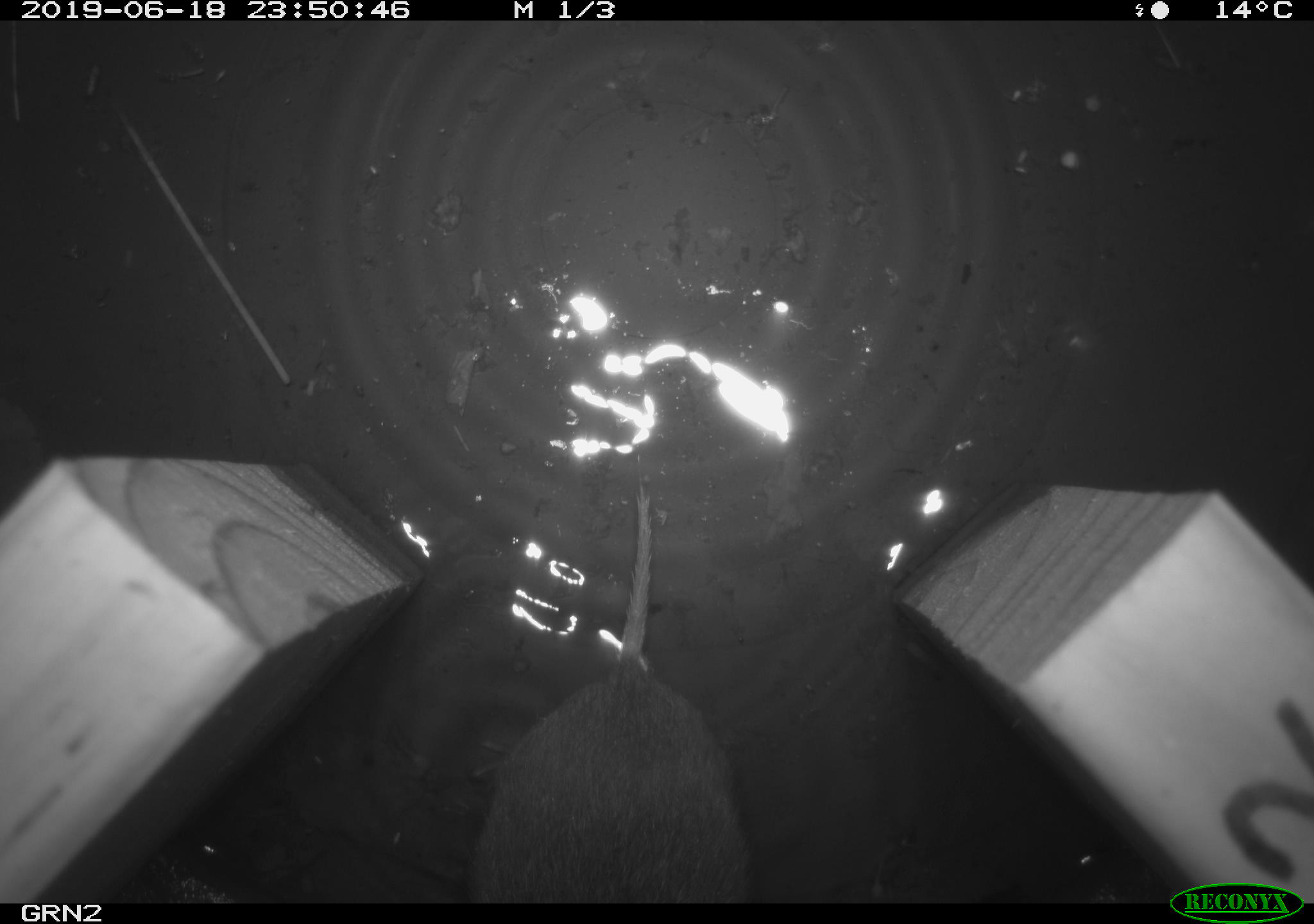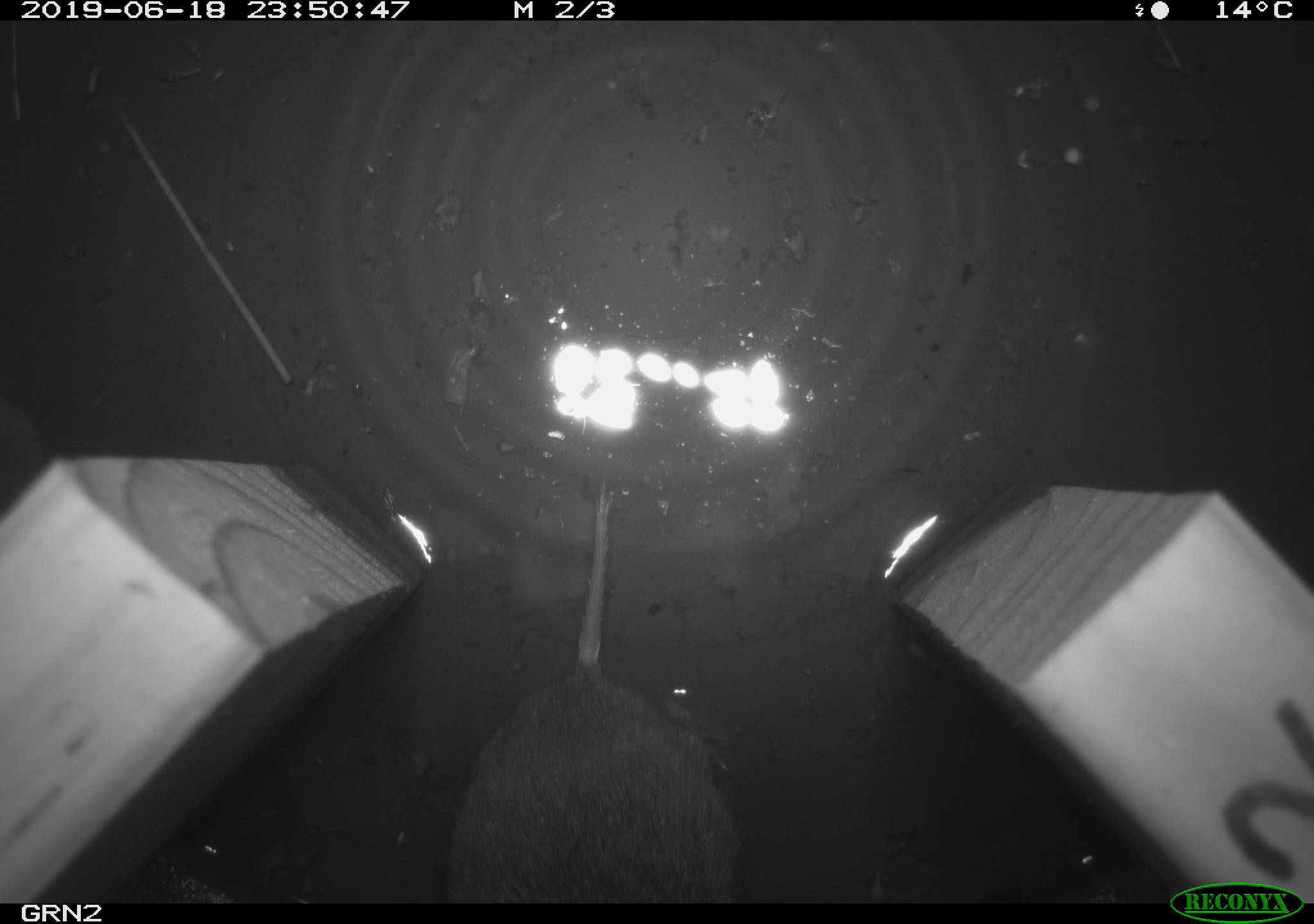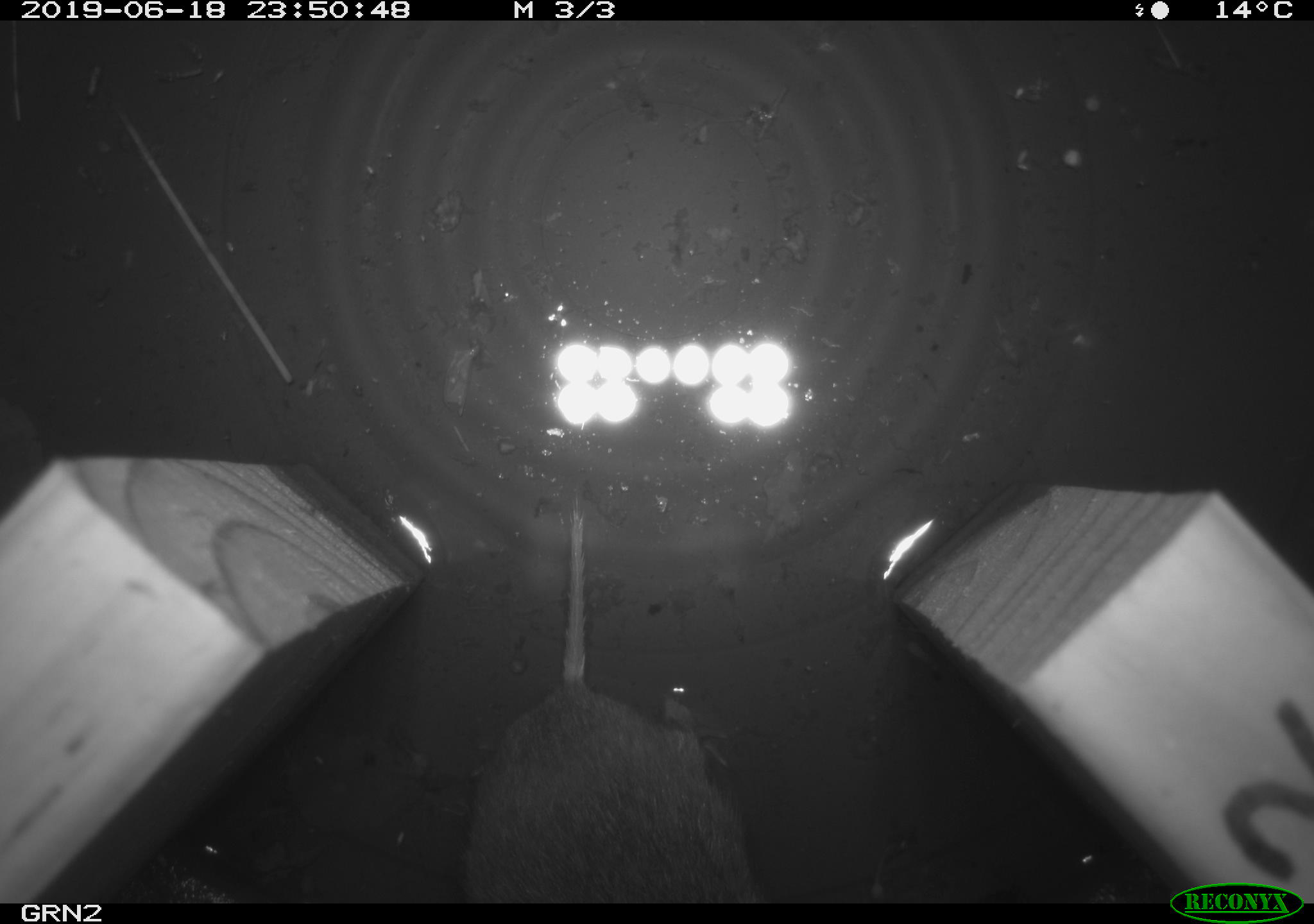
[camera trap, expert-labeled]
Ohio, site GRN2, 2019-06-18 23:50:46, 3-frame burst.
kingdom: Animalia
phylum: Chordata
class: Mammalia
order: Rodentia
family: Cricetidae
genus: Microtus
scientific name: Microtus pennsylvanicus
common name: meadow vole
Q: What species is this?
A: Meadow vole (Microtus pennsylvanicus).